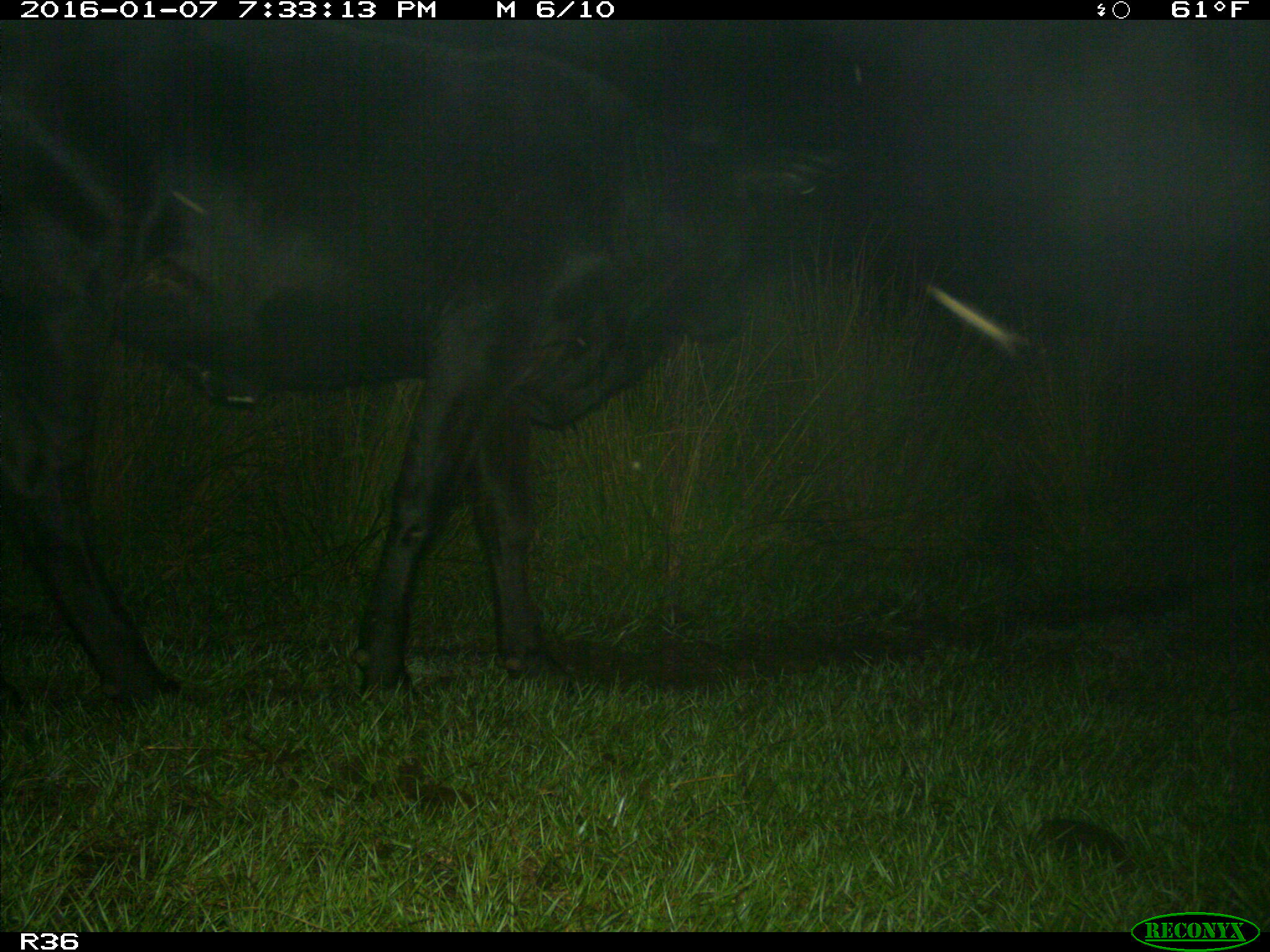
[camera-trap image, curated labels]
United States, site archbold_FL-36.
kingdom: Animalia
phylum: Chordata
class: Mammalia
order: Artiodactyla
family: Bovidae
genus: Bos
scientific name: Bos taurus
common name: domestic cow